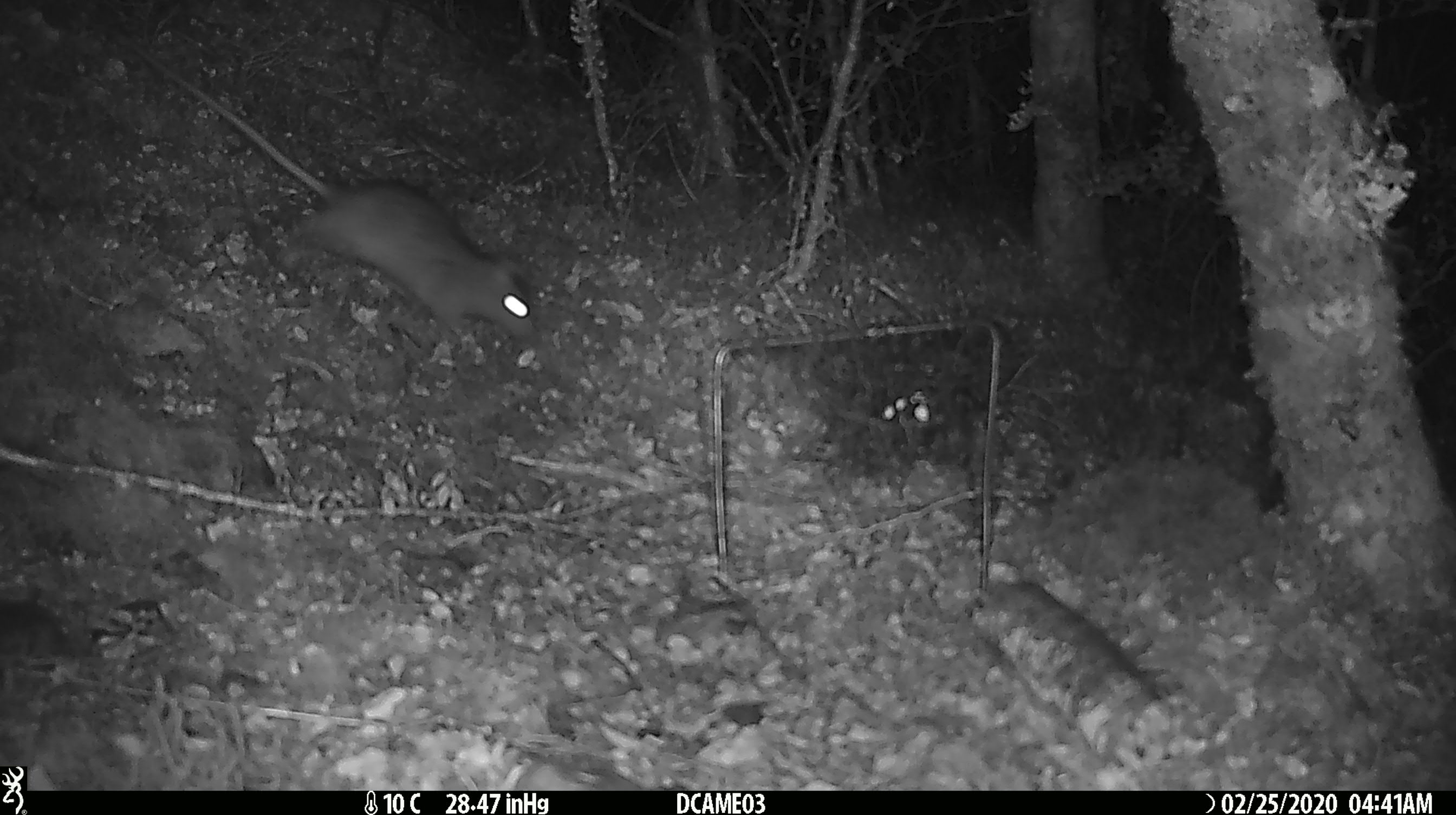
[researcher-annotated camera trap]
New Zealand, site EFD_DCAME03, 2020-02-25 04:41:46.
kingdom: Animalia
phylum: Chordata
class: Mammalia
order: Rodentia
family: Muridae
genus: Rattus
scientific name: Rattus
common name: rat